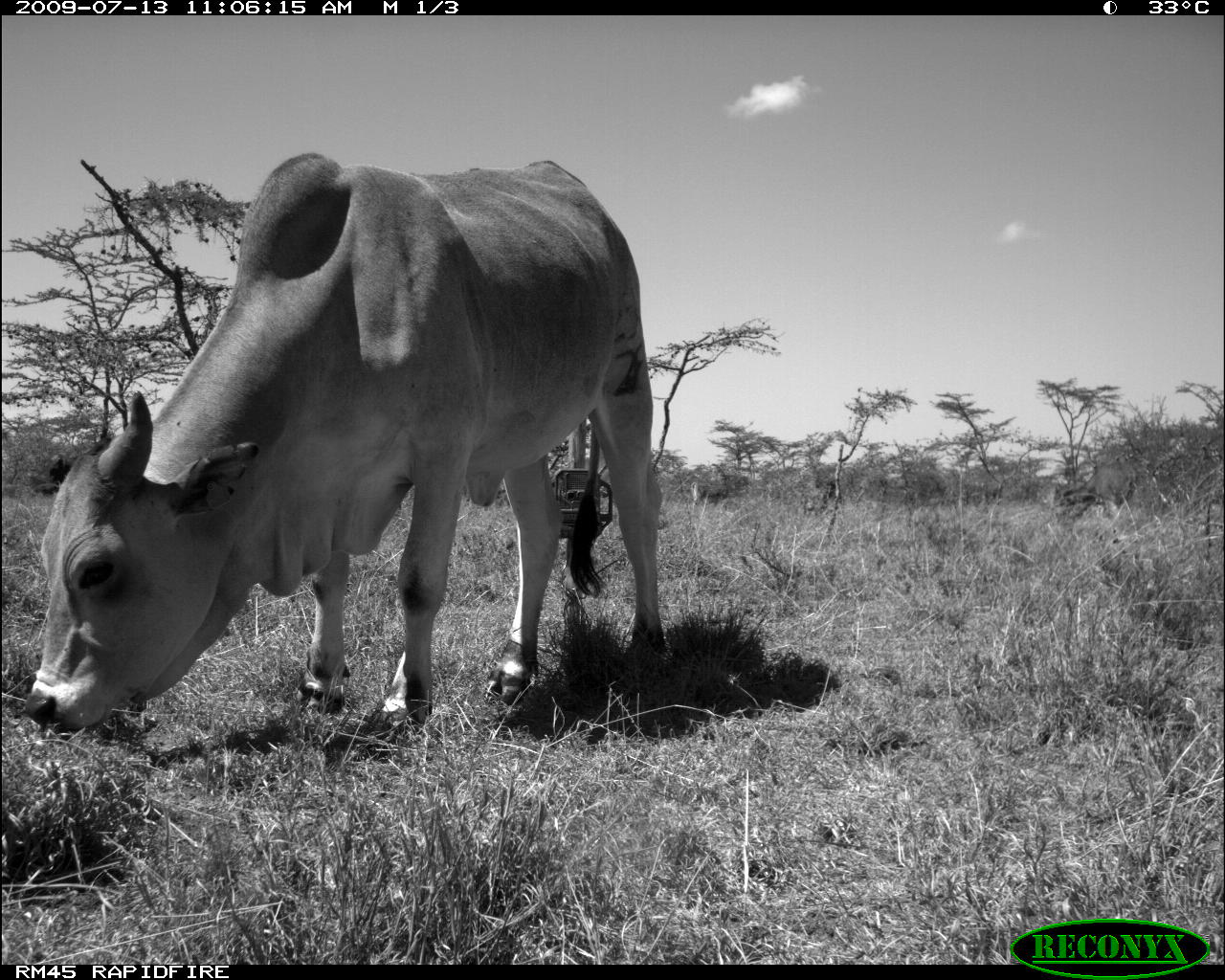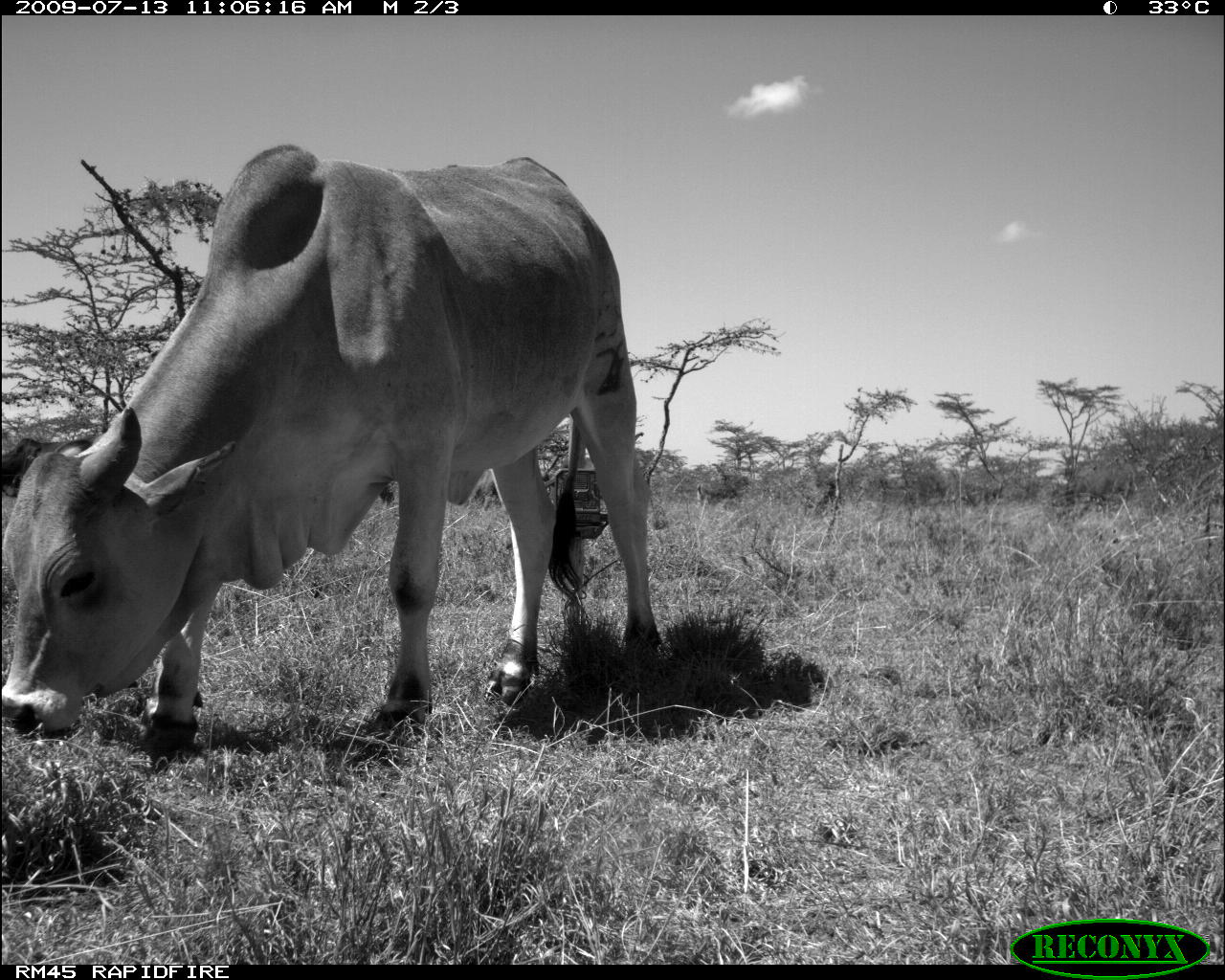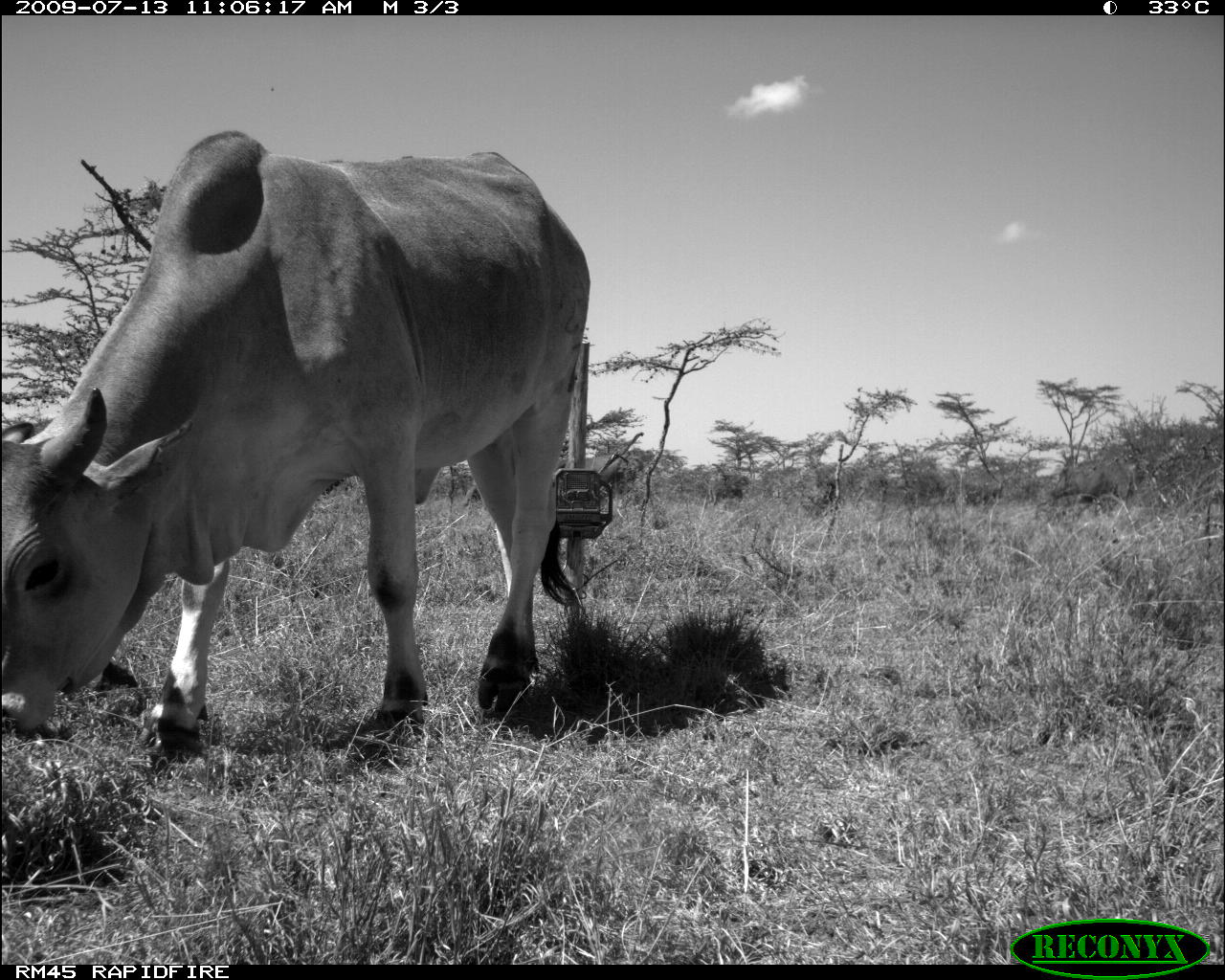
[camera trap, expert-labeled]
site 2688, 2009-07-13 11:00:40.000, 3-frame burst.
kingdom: Animalia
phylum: Chordata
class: Mammalia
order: Artiodactyla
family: Bovidae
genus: Bos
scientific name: Bos taurus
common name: domestic cattle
Bos taurus (domestic cattle), count 2.